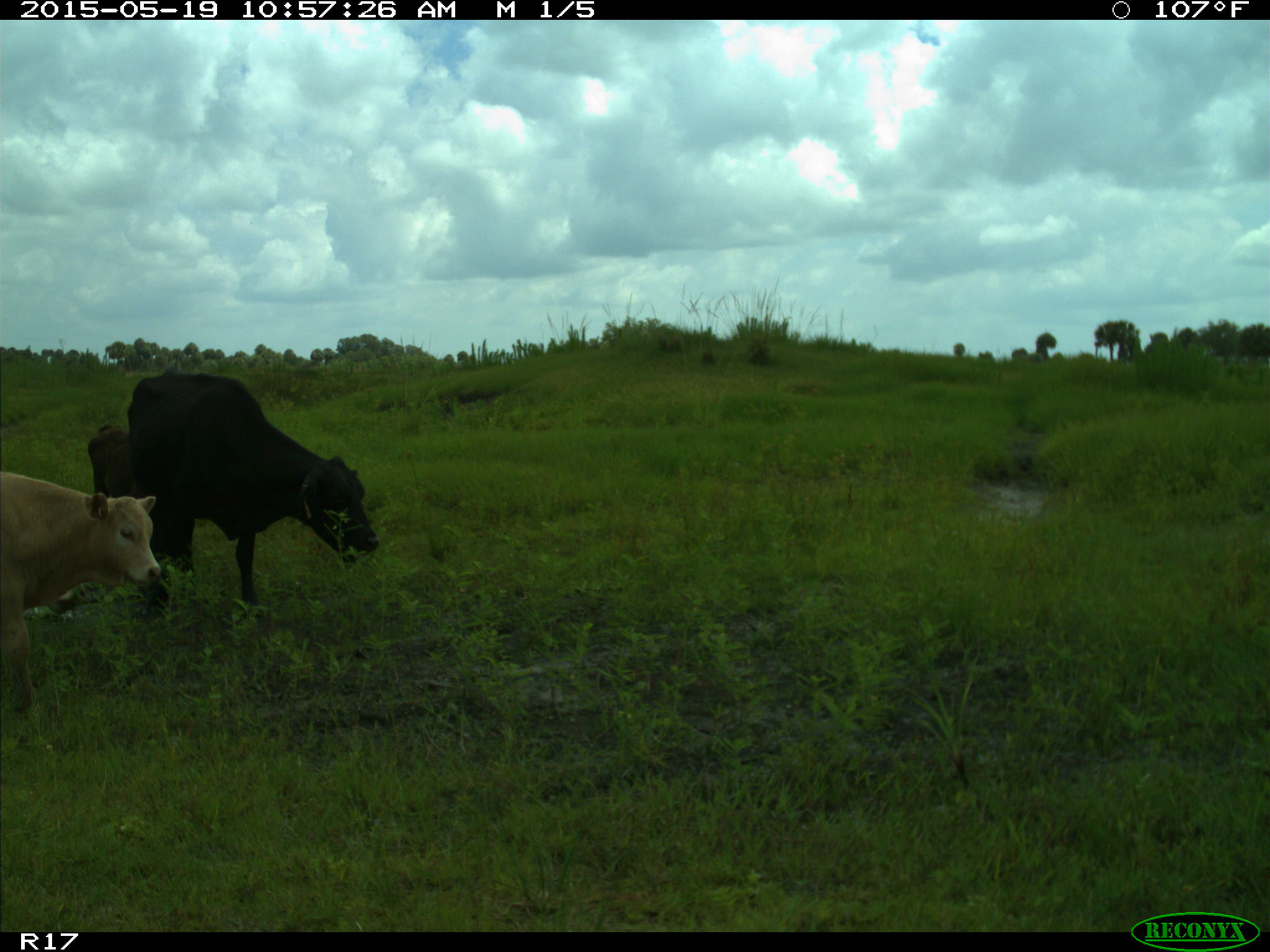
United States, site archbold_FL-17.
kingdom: Animalia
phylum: Chordata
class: Mammalia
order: Artiodactyla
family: Bovidae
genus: Bos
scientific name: Bos taurus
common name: domestic cow